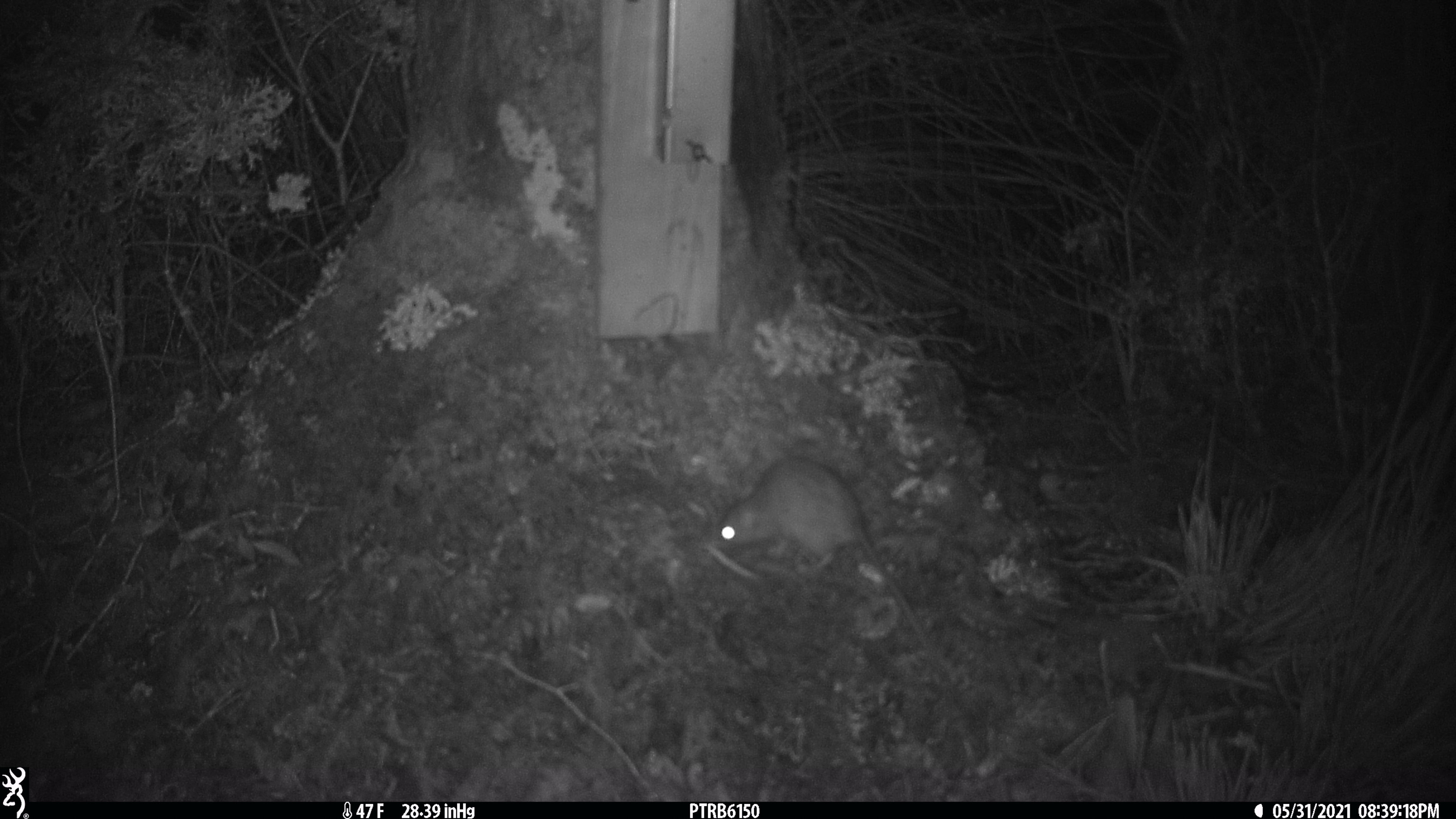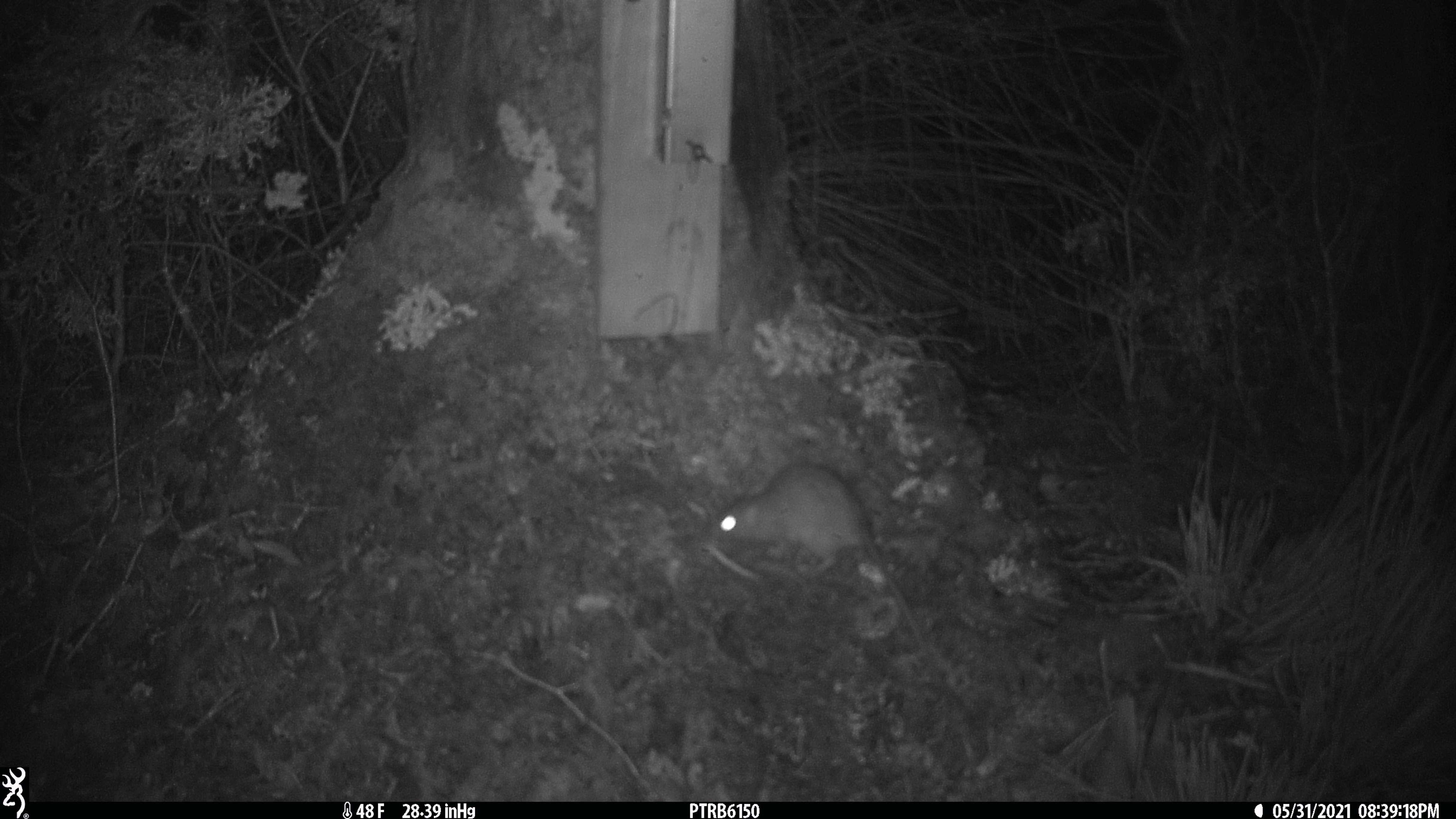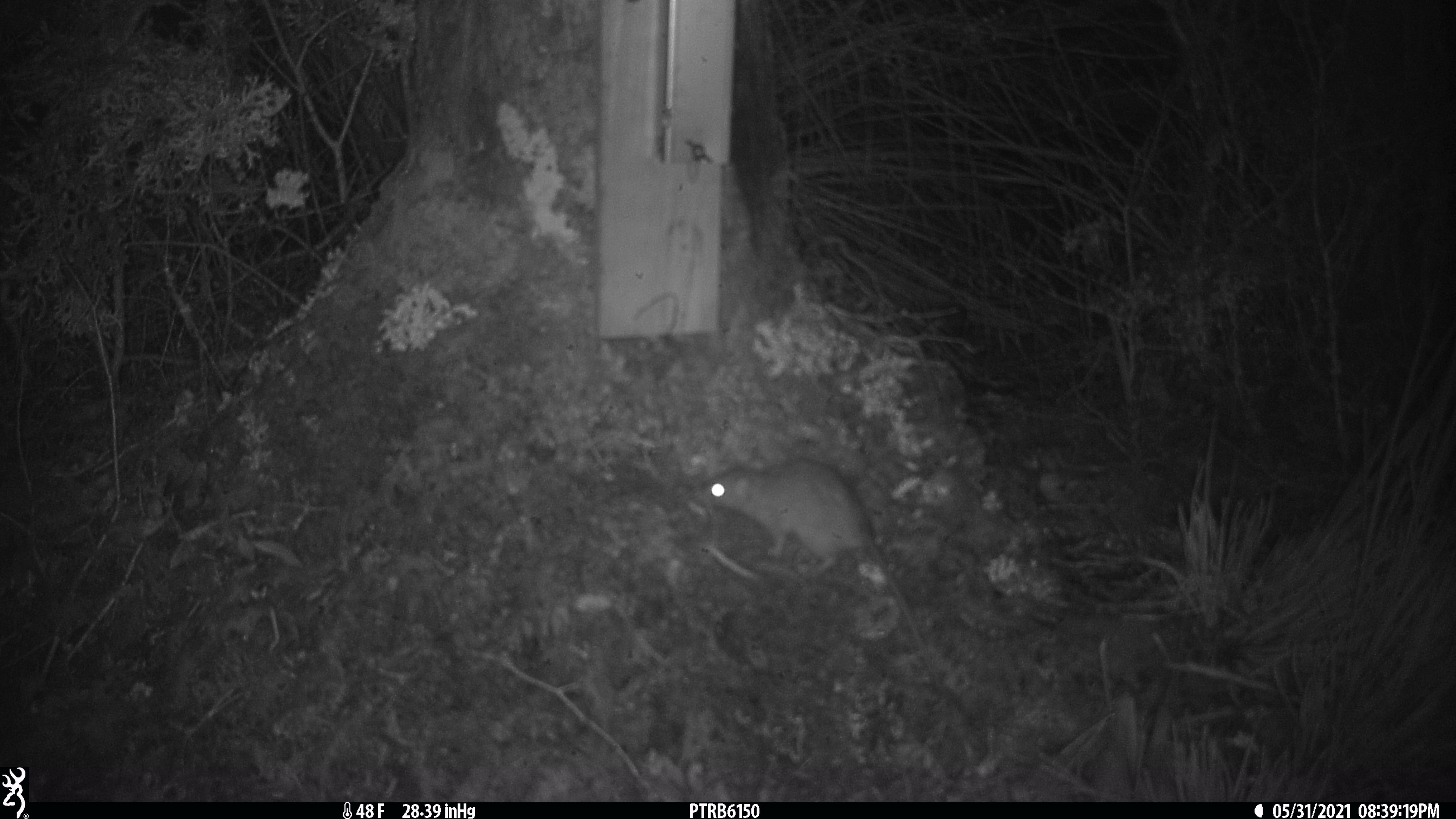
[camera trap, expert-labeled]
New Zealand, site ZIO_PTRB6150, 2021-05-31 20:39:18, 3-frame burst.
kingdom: Animalia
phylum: Chordata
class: Mammalia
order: Rodentia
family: Muridae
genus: Rattus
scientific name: Rattus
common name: rat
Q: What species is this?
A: Rat (Rattus).